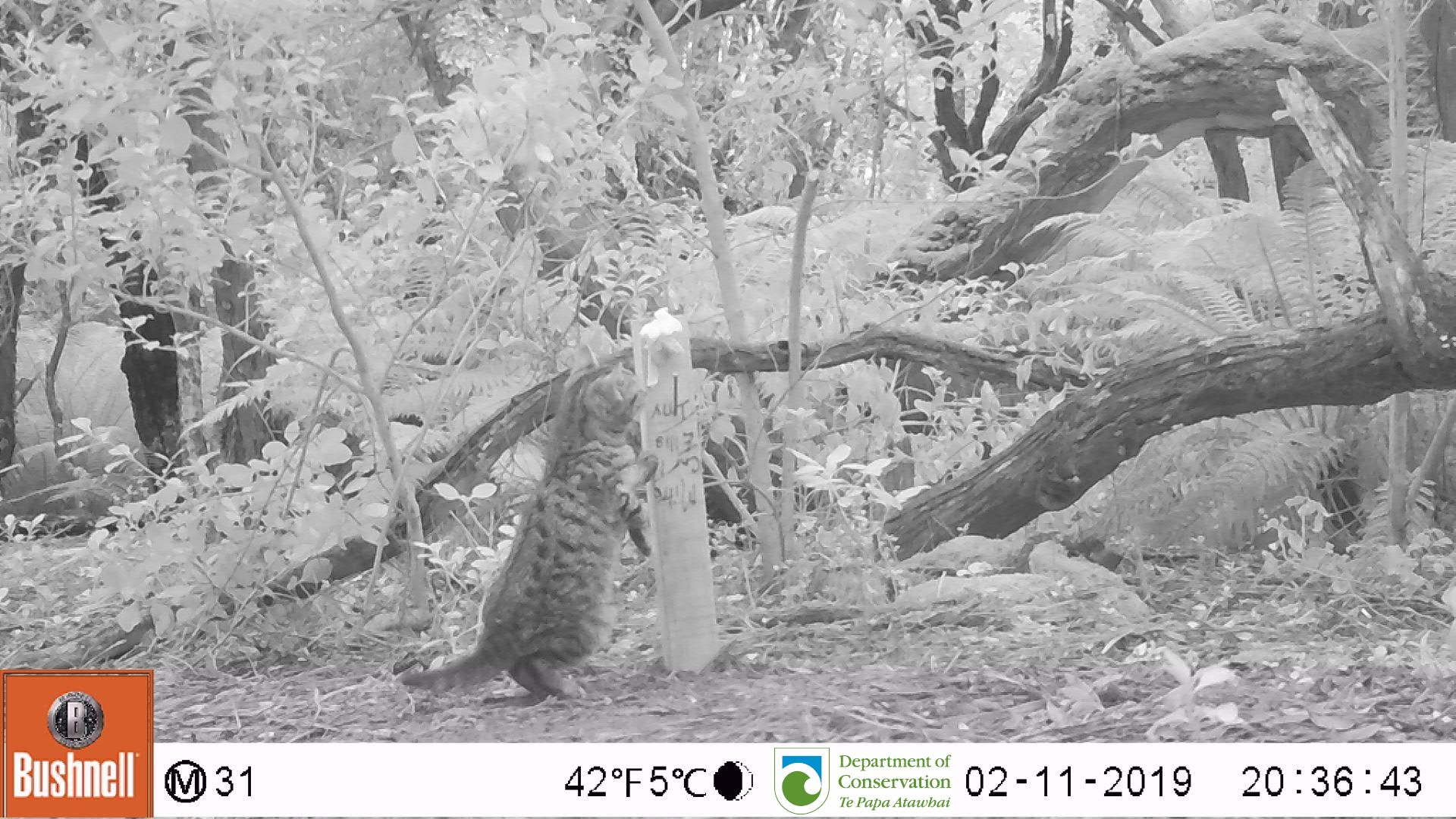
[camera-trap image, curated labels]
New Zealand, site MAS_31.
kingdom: Animalia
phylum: Chordata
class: Mammalia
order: Carnivora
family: Felidae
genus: Felis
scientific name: Felis catus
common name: domestic cat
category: cat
Cat (domestic cat) (Felis catus).